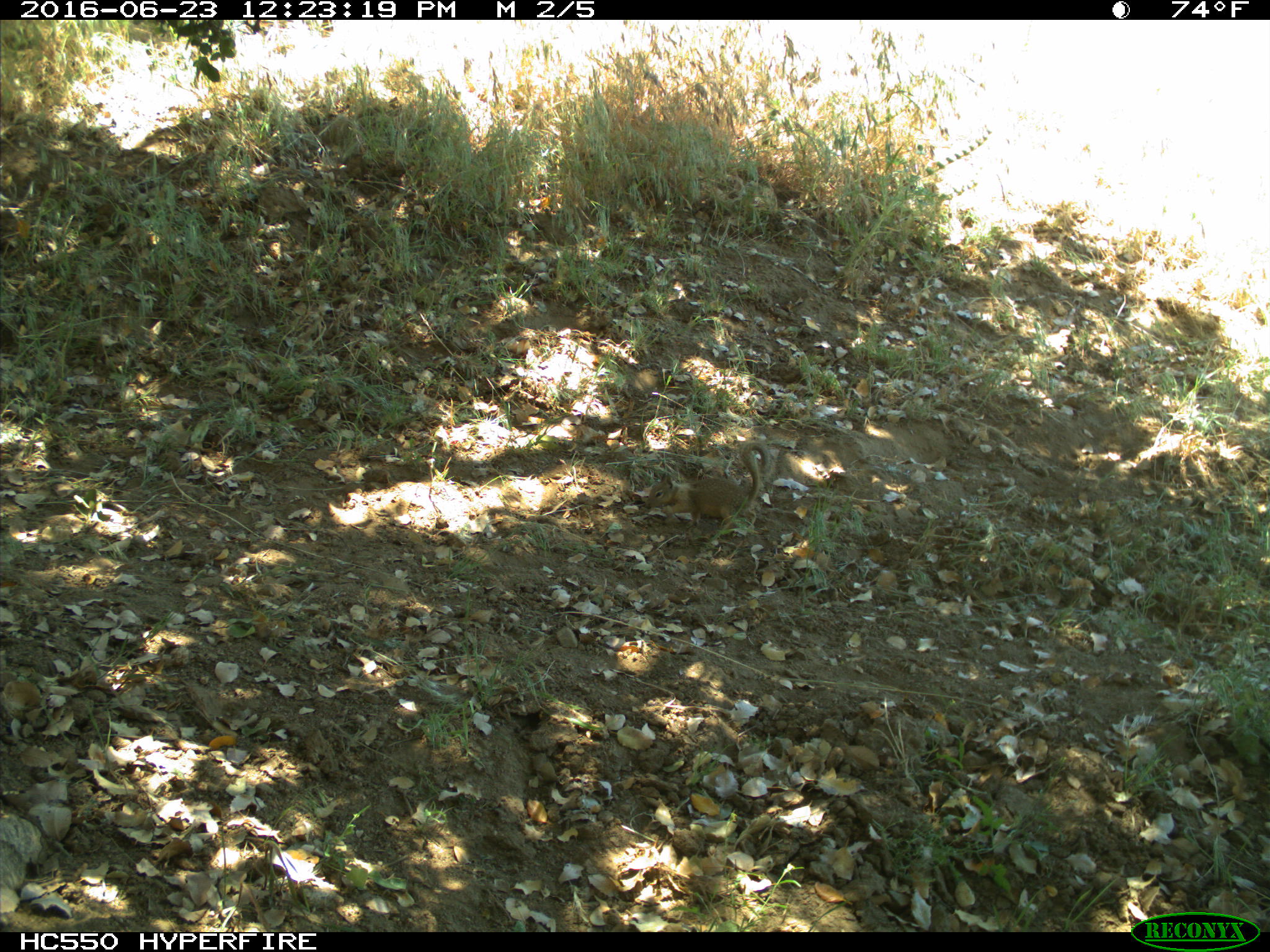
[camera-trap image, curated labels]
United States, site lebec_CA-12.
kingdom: Animalia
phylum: Chordata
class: Mammalia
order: Rodentia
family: Sciuridae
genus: Otospermophilus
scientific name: Otospermophilus beecheyi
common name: california ground squirrel